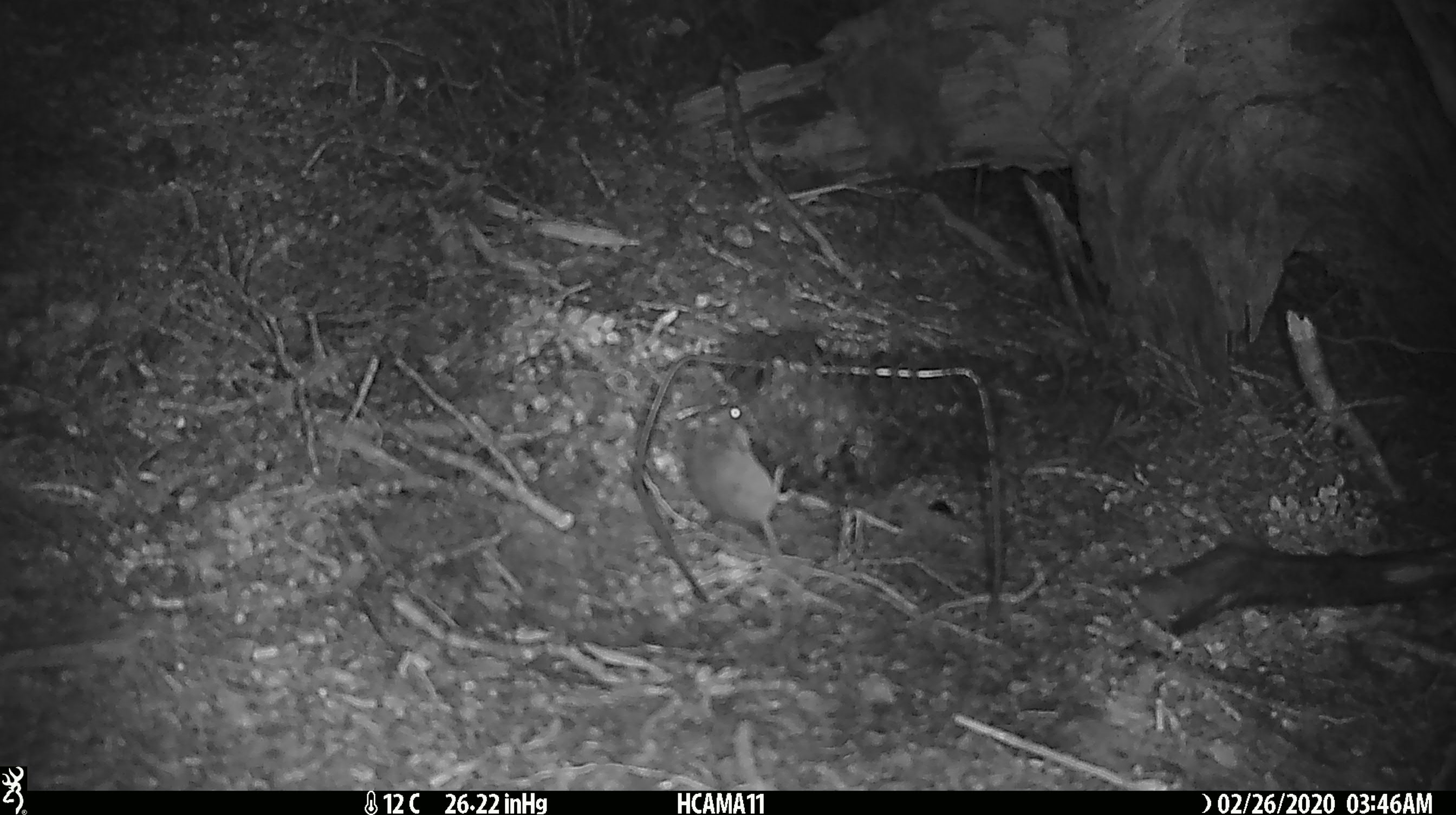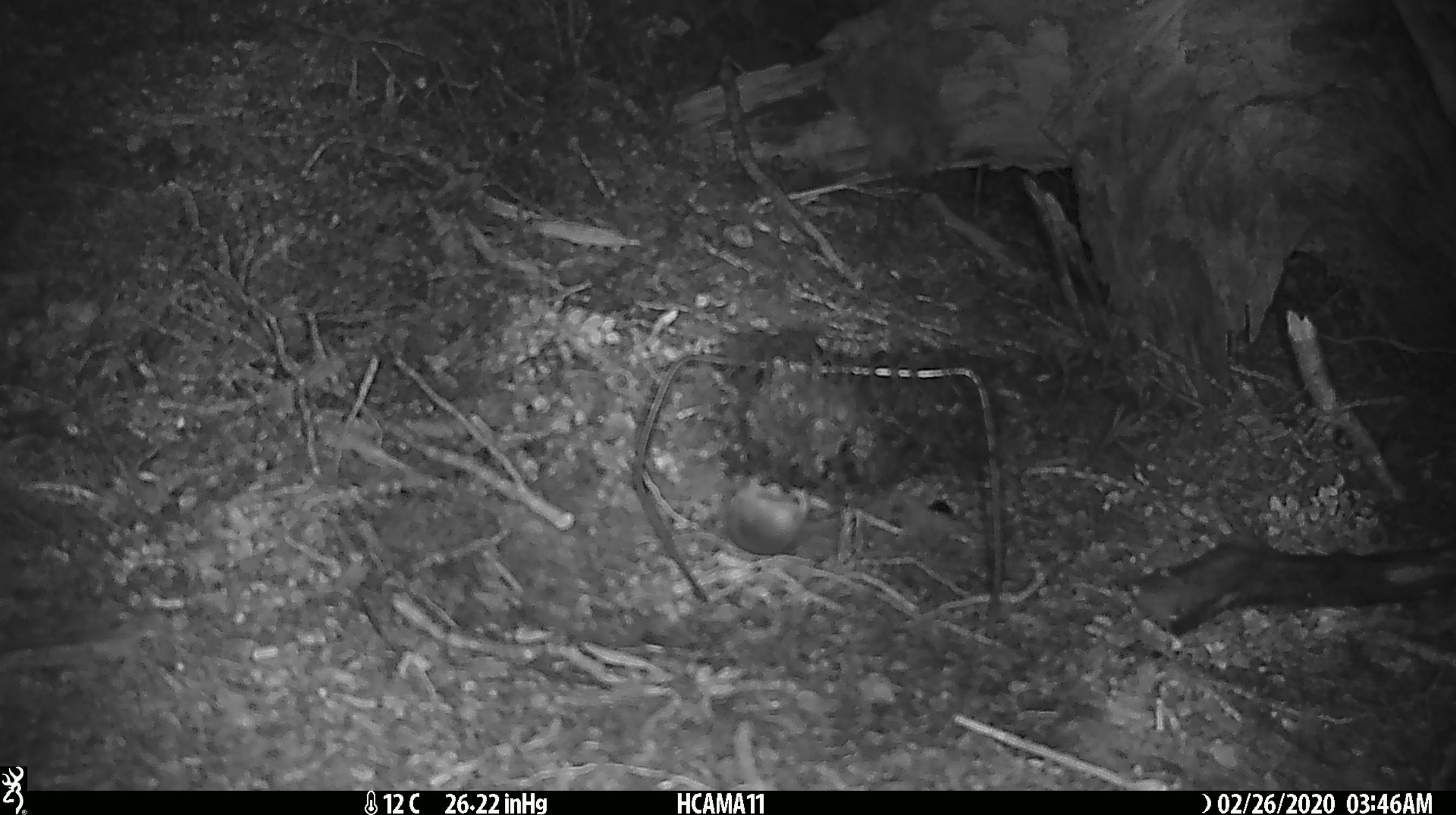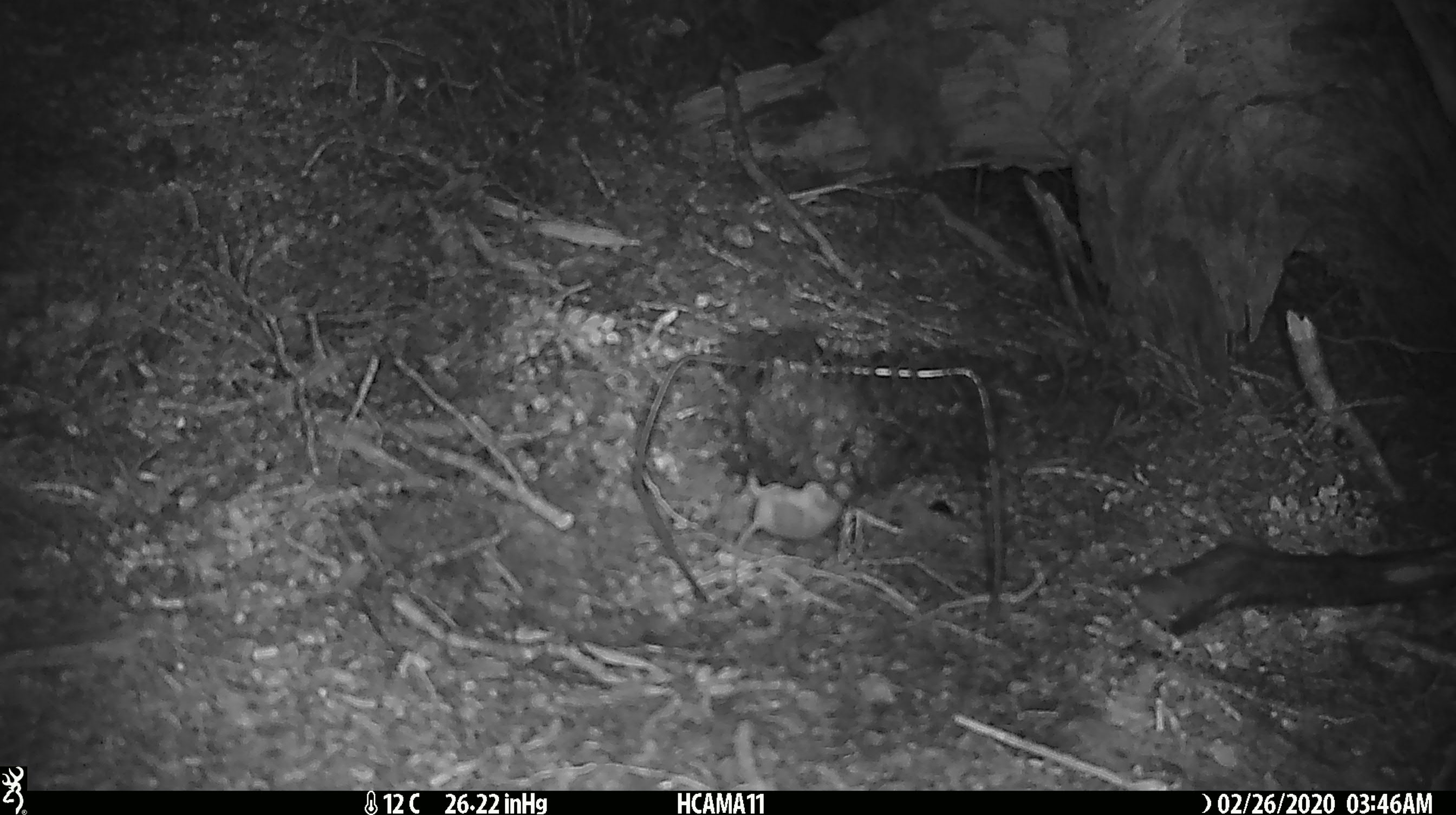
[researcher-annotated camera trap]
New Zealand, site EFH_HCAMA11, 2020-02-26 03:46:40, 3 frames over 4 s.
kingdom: Animalia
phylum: Chordata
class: Mammalia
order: Rodentia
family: Muridae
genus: Mus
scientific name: Mus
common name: mouse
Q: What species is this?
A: Mouse (Mus).